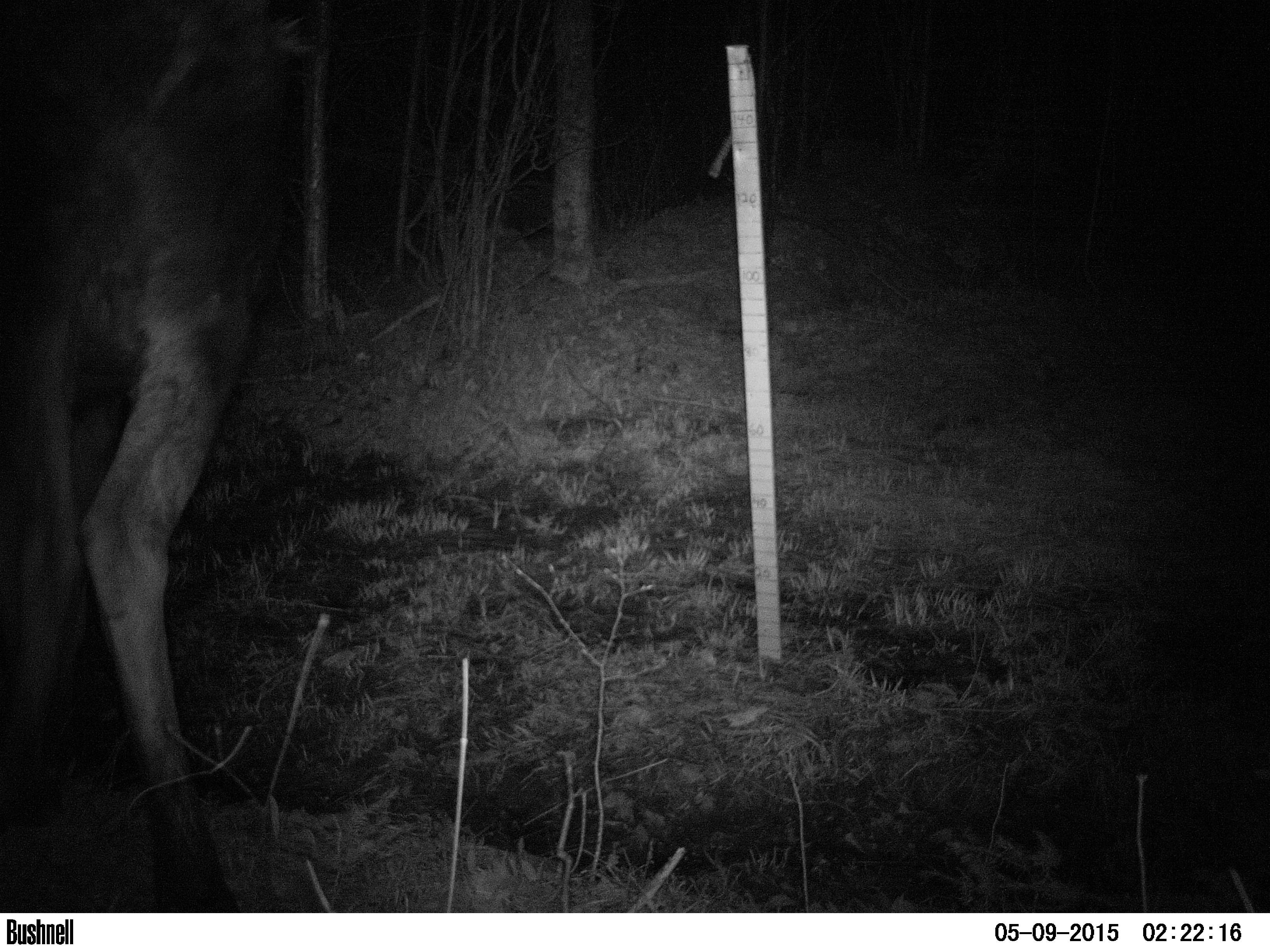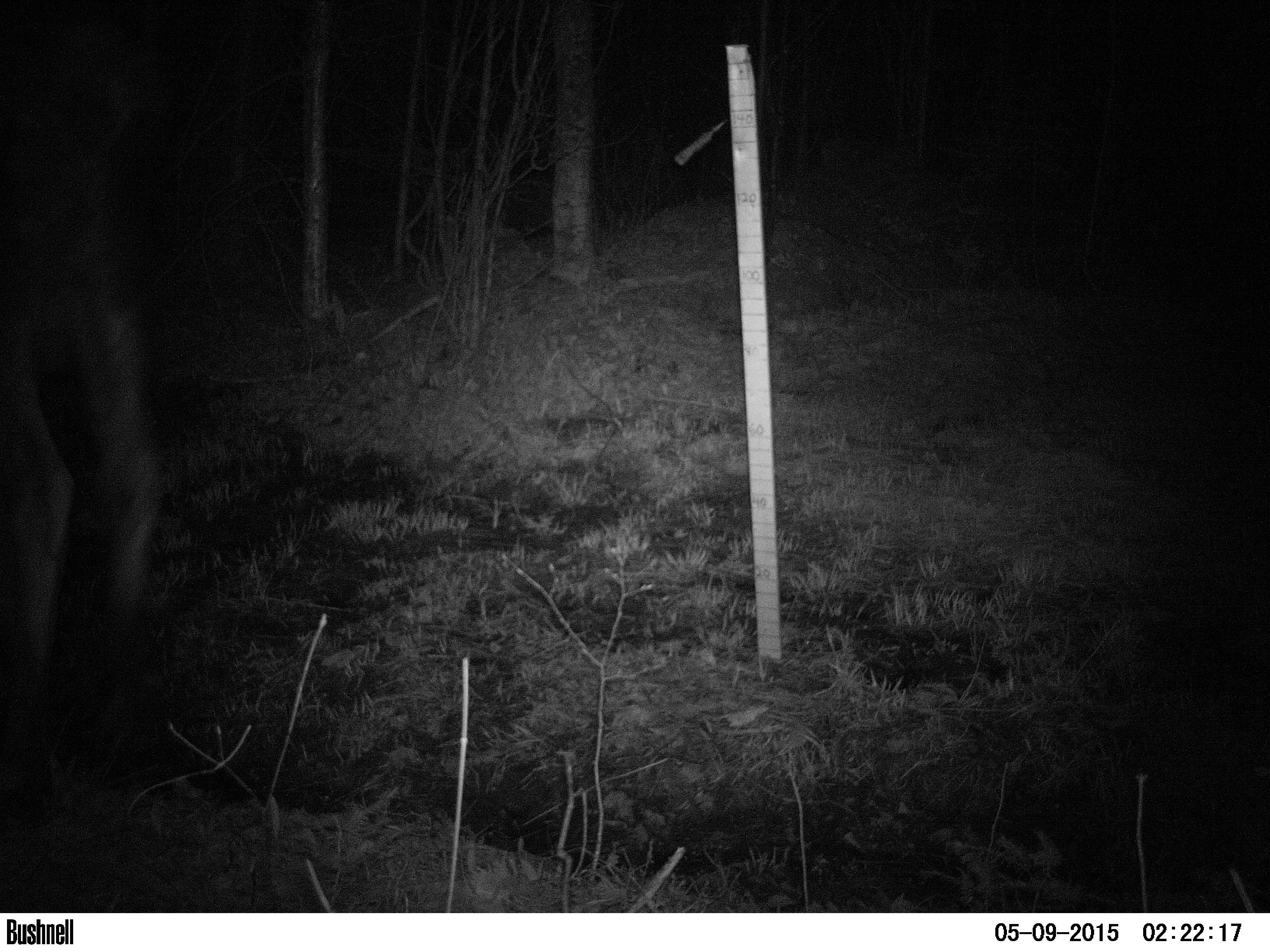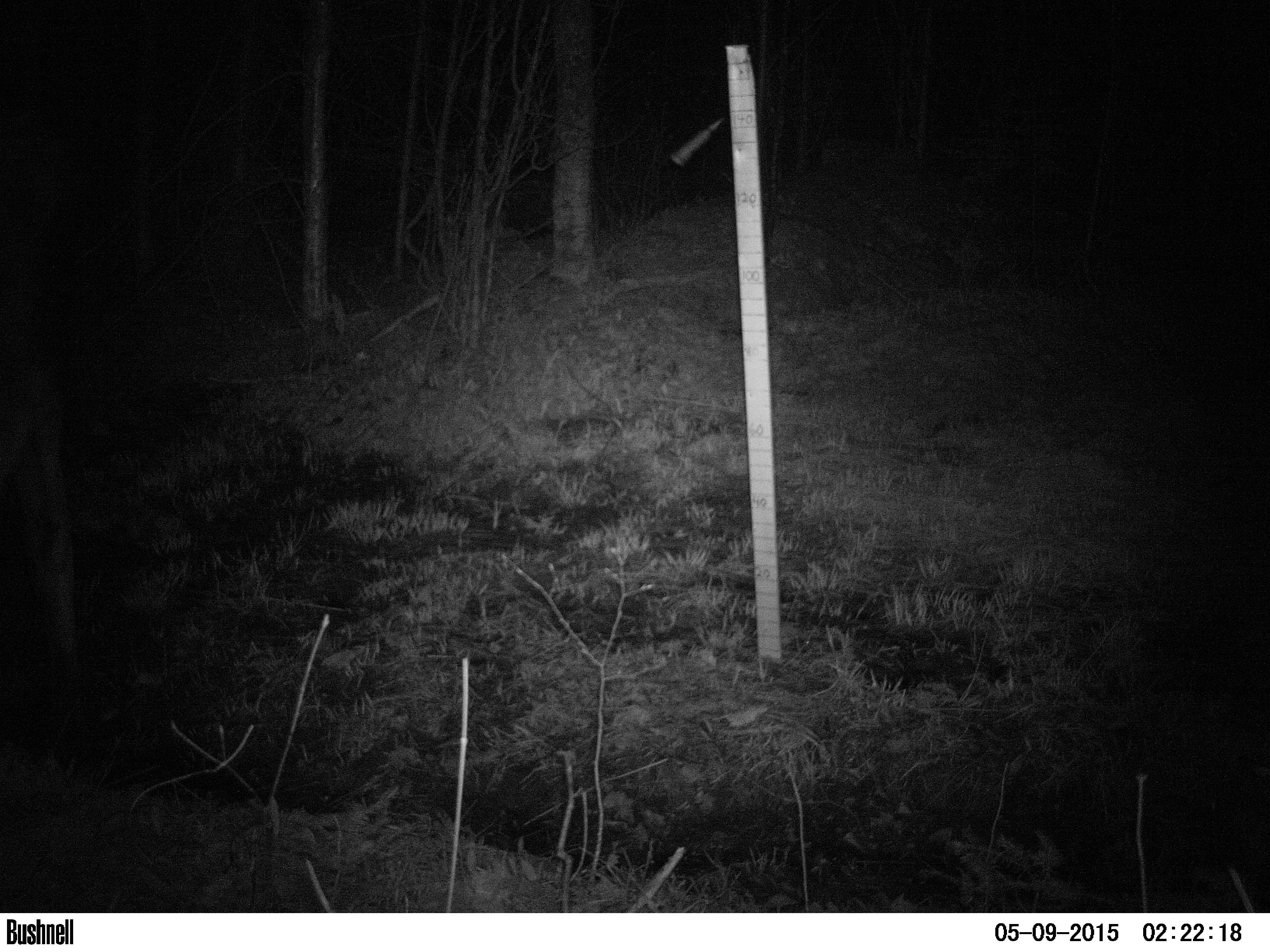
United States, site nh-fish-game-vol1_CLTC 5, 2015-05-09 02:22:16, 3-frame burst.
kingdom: Animalia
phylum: Chordata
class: Mammalia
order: Artiodactyla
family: Cervidae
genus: Alces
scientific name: Alces alces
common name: moose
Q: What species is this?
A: Moose (Alces alces).